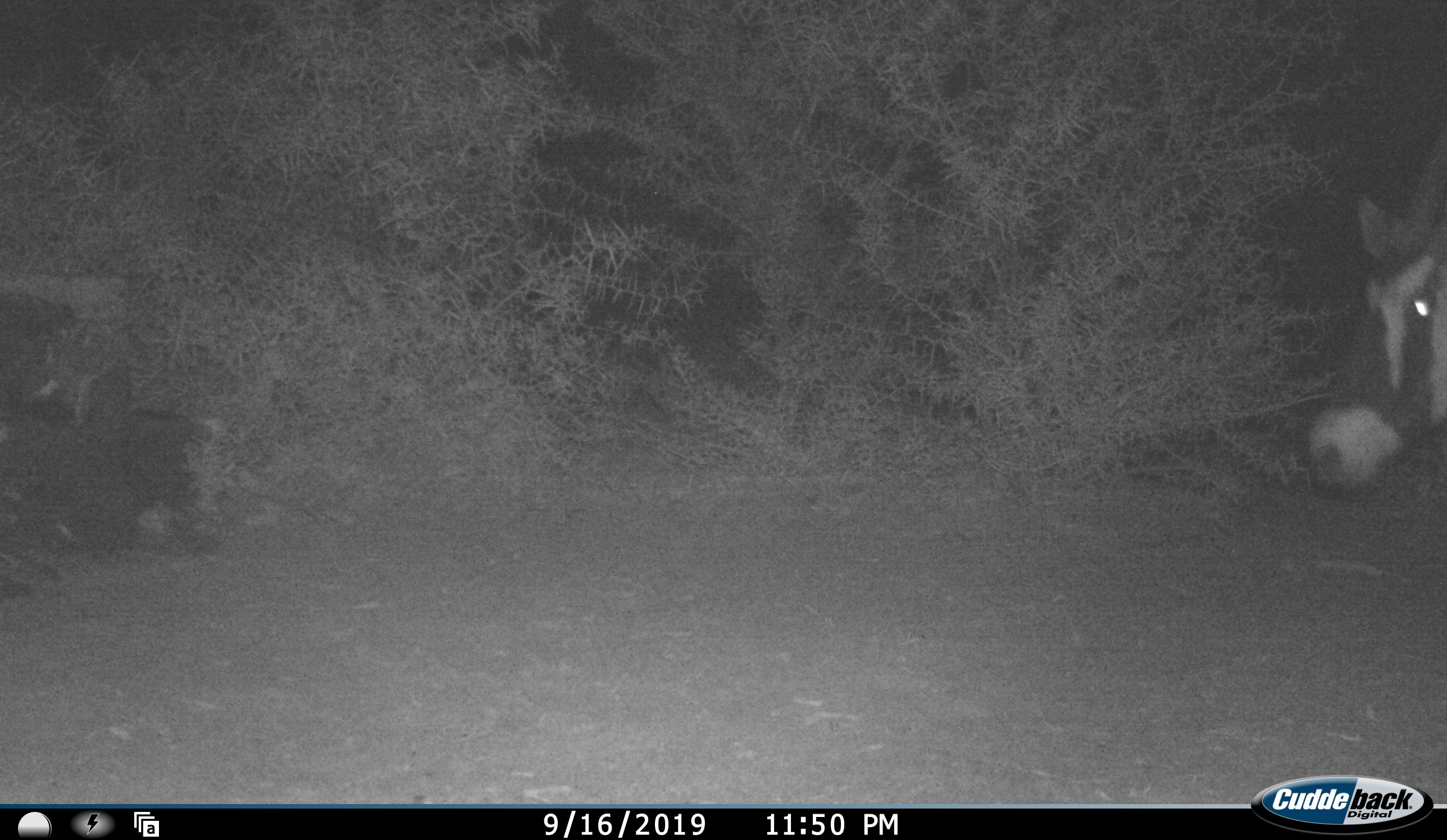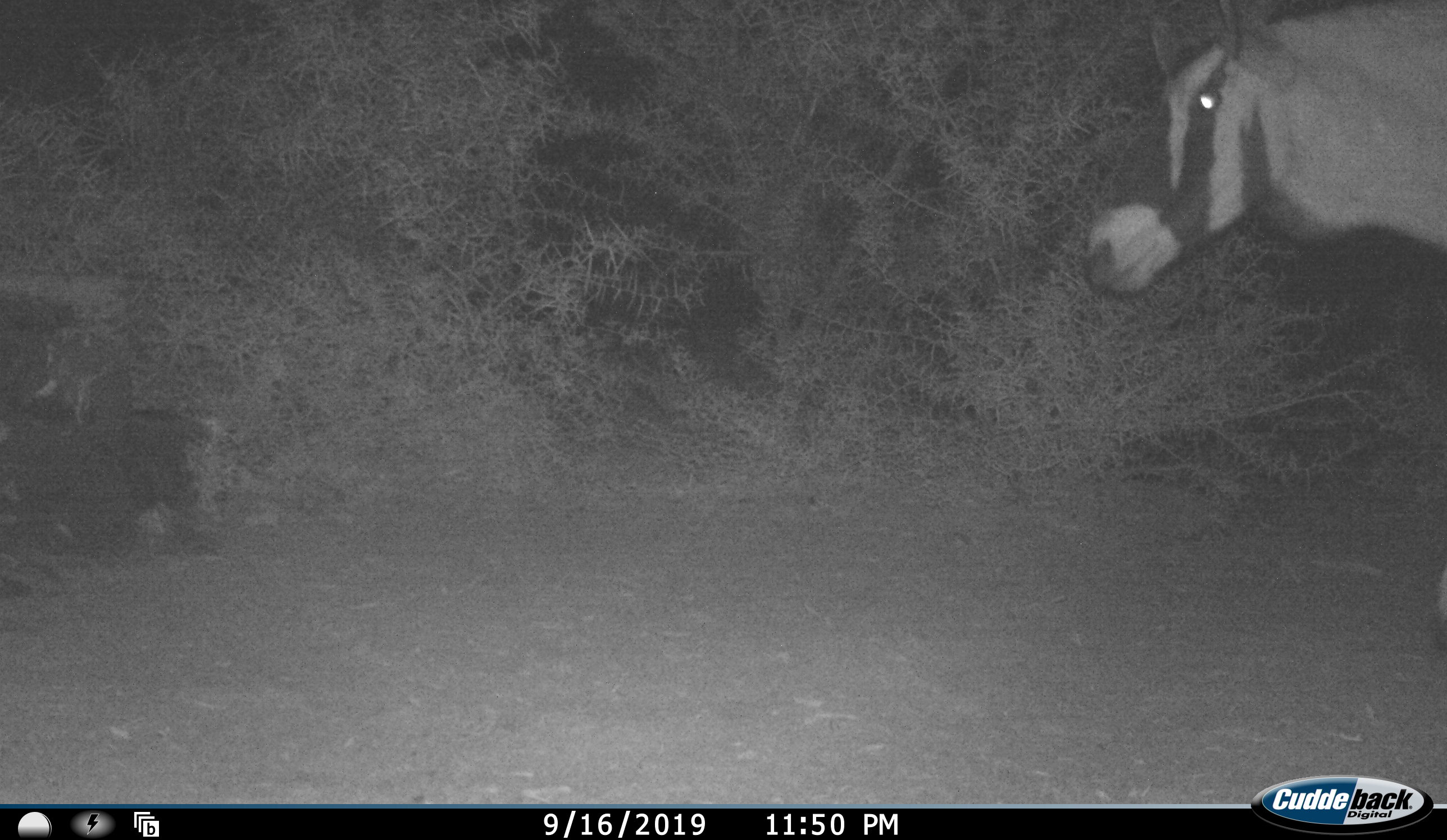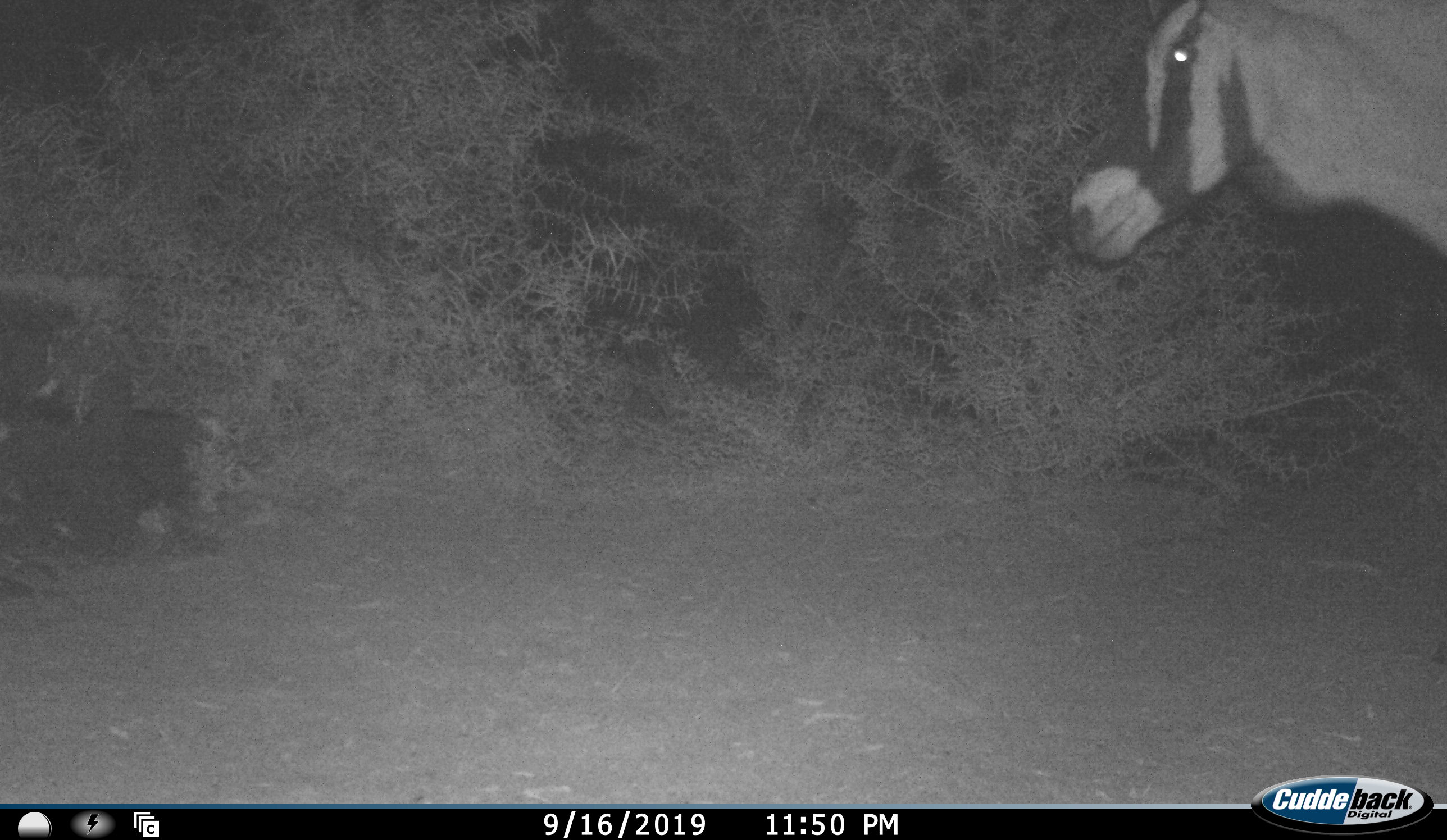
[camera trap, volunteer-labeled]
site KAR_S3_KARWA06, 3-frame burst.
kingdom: Animalia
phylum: Chordata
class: Mammalia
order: Artiodactyla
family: Bovidae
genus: Oryx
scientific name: Oryx gazella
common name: gemsbok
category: oryx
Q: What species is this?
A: Oryx (gemsbok) (Oryx gazella).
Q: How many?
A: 1.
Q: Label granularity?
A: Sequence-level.